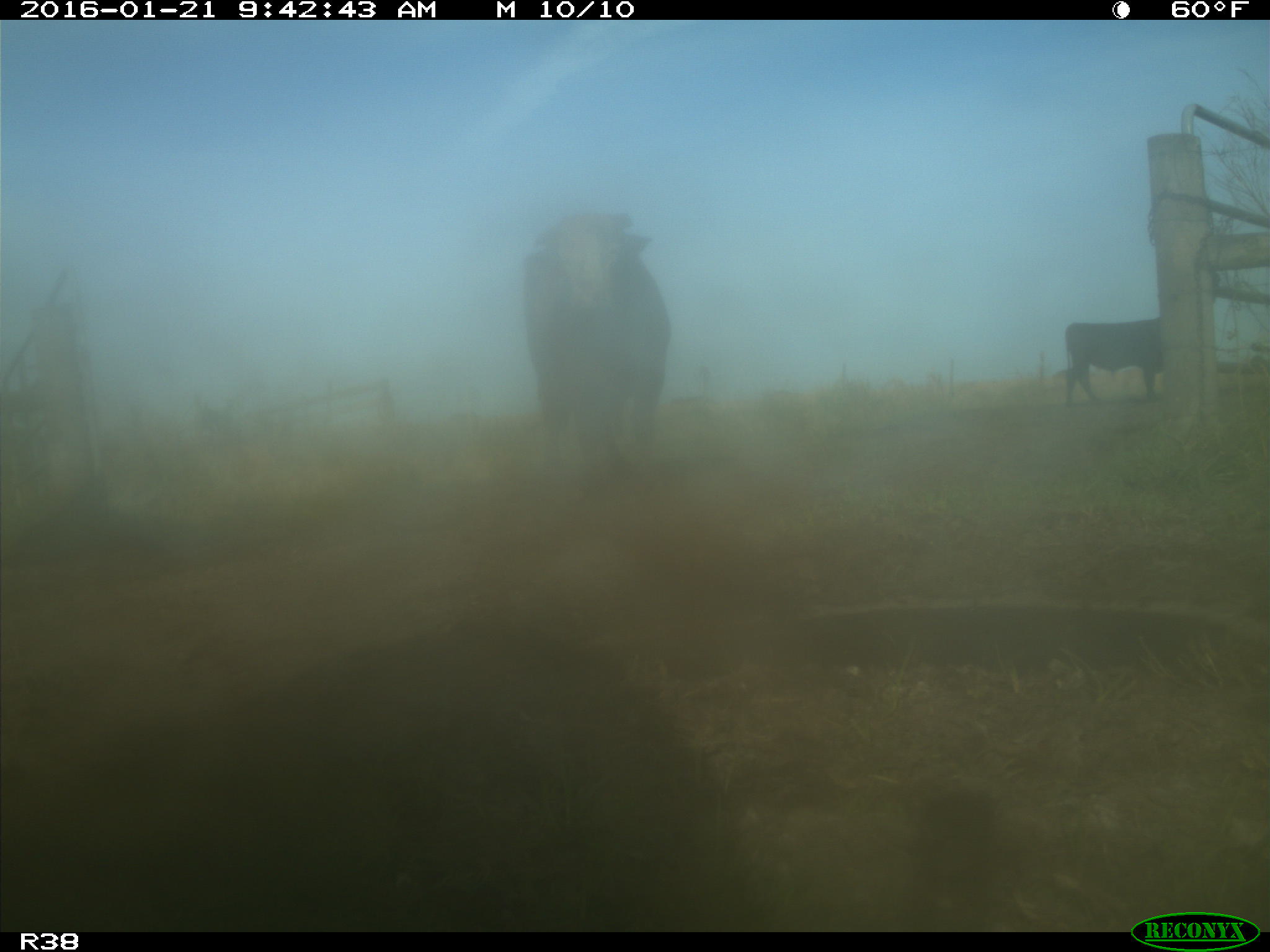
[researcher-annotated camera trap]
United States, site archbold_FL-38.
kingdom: Animalia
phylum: Chordata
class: Mammalia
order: Artiodactyla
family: Bovidae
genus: Bos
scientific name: Bos taurus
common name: domestic cow